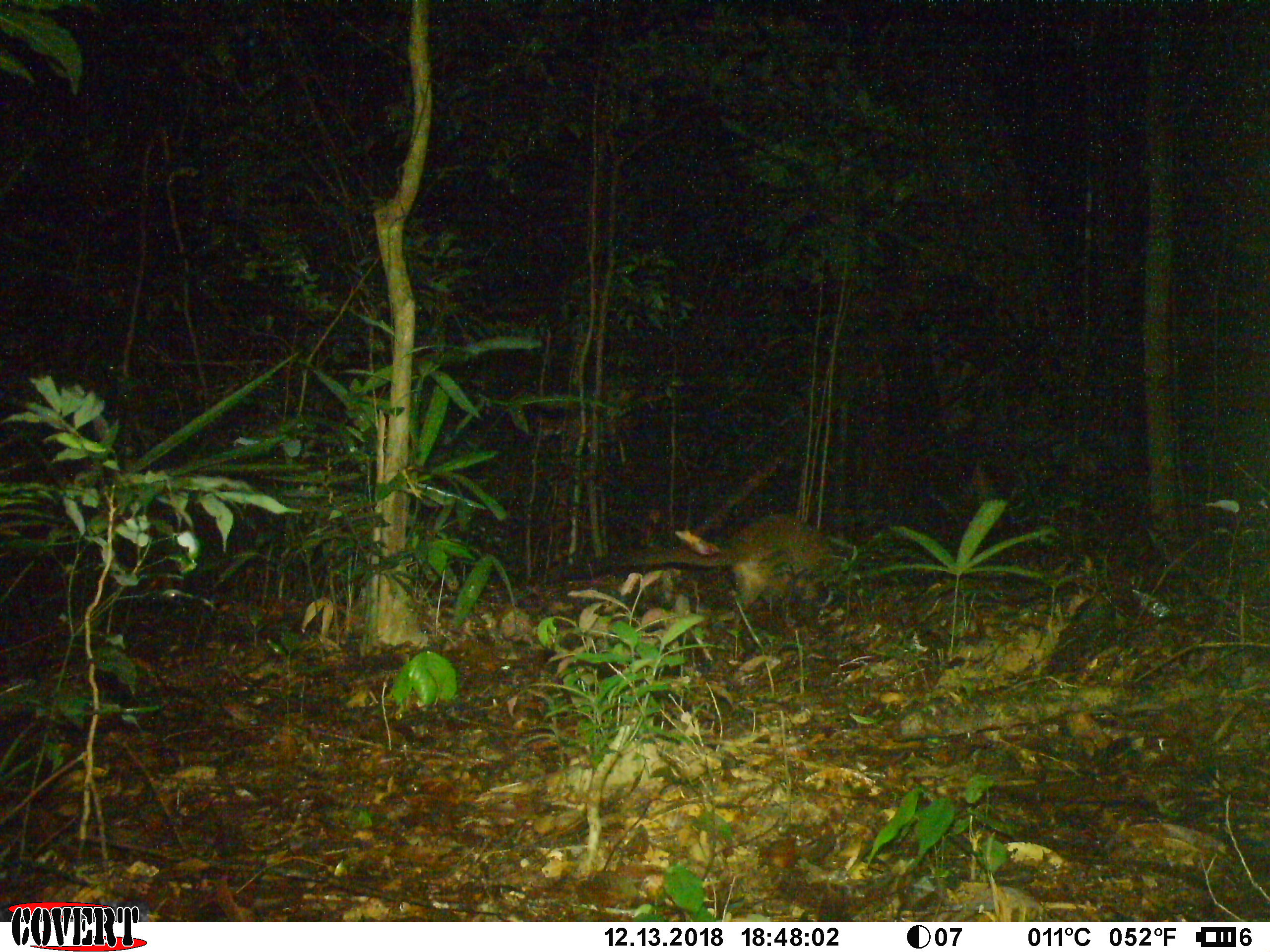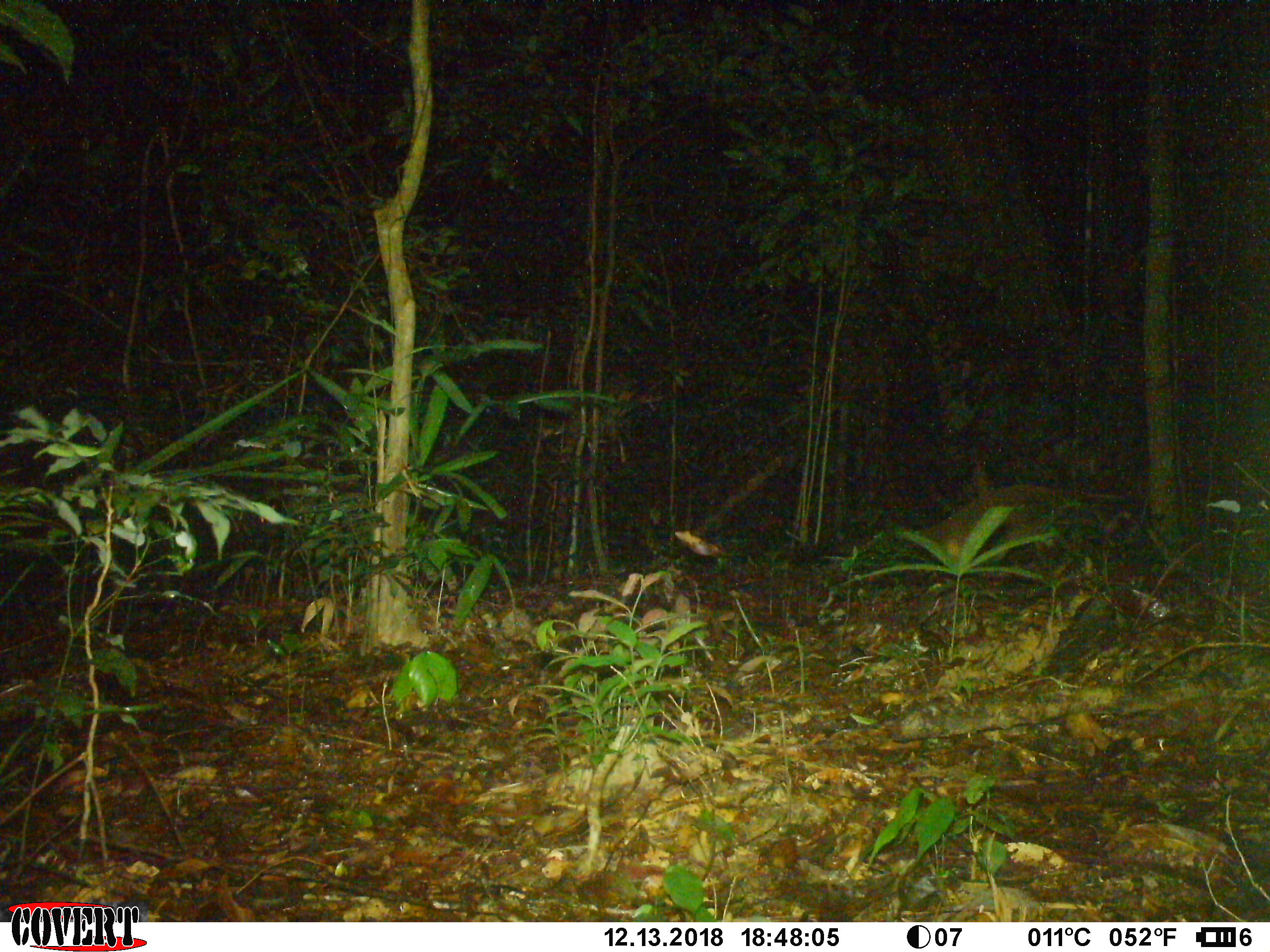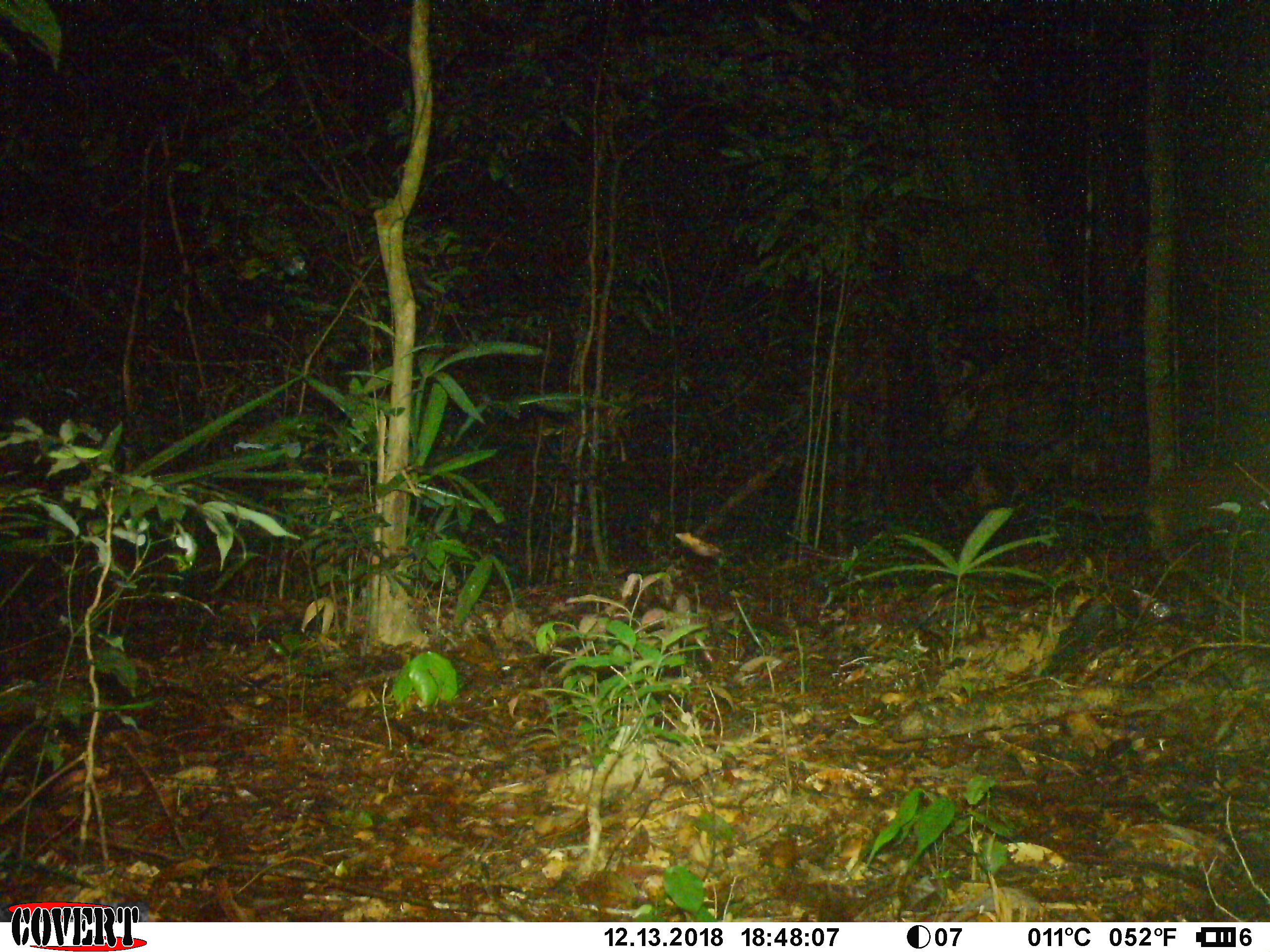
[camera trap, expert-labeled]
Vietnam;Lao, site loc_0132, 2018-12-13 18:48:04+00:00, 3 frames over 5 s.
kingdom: Animalia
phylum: Chordata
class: Mammalia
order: Carnivora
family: Viverridae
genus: Paguma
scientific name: Paguma larvata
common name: masked palm civet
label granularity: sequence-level